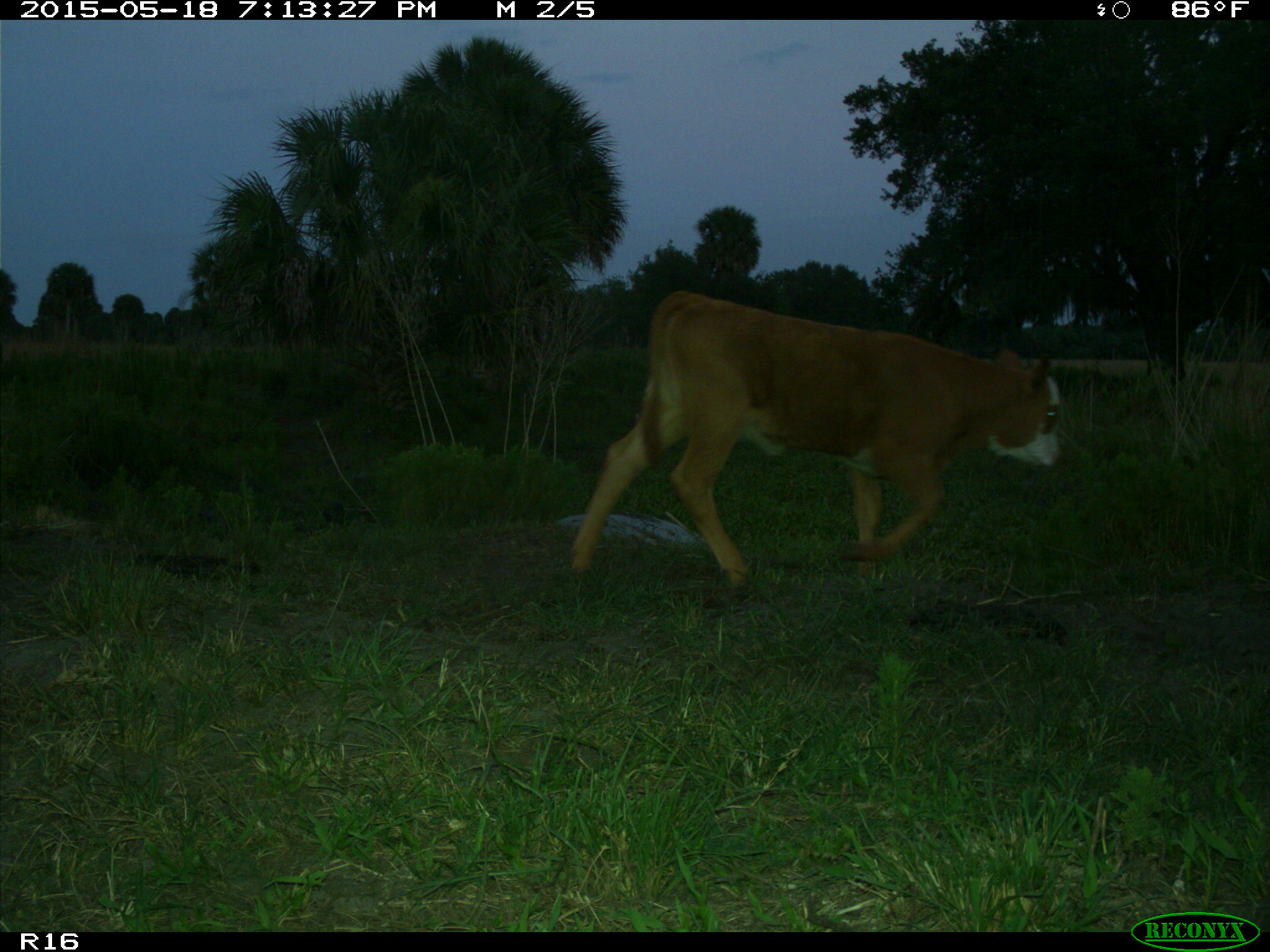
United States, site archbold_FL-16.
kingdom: Animalia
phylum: Chordata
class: Mammalia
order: Artiodactyla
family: Bovidae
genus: Bos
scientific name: Bos taurus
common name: domestic cow